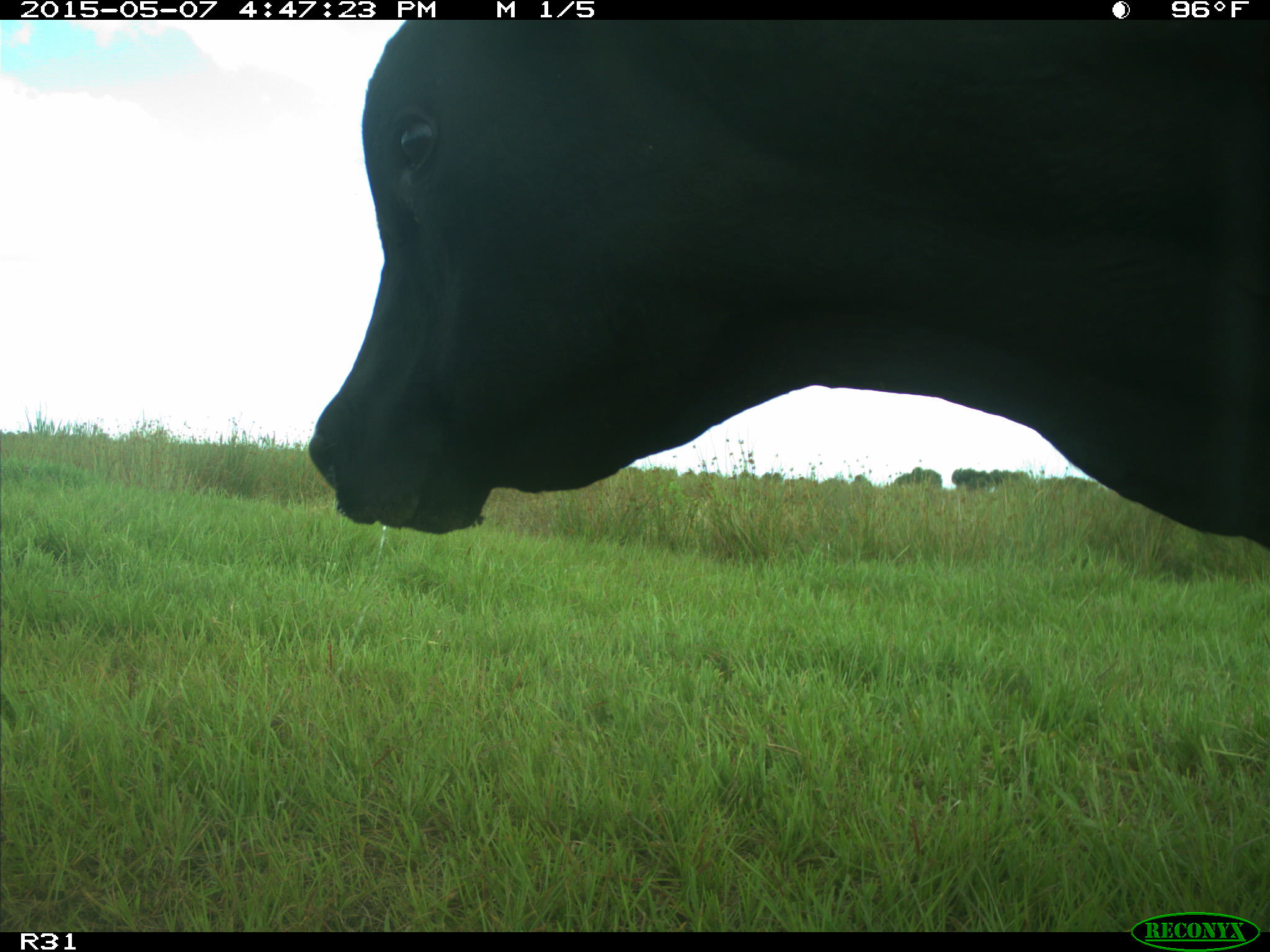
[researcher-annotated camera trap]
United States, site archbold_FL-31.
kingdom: Animalia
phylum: Chordata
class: Mammalia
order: Artiodactyla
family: Bovidae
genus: Bos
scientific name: Bos taurus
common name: domestic cow